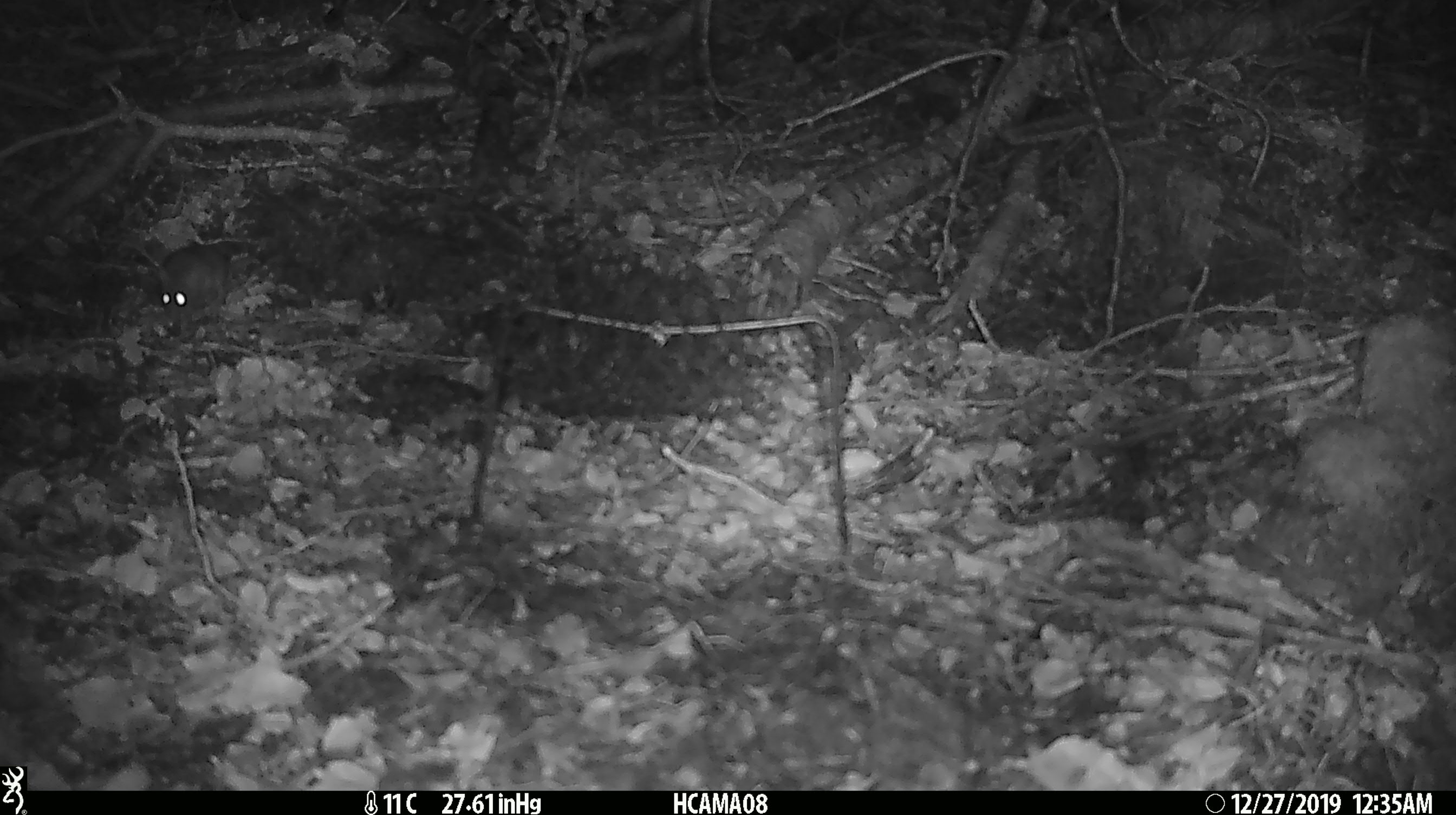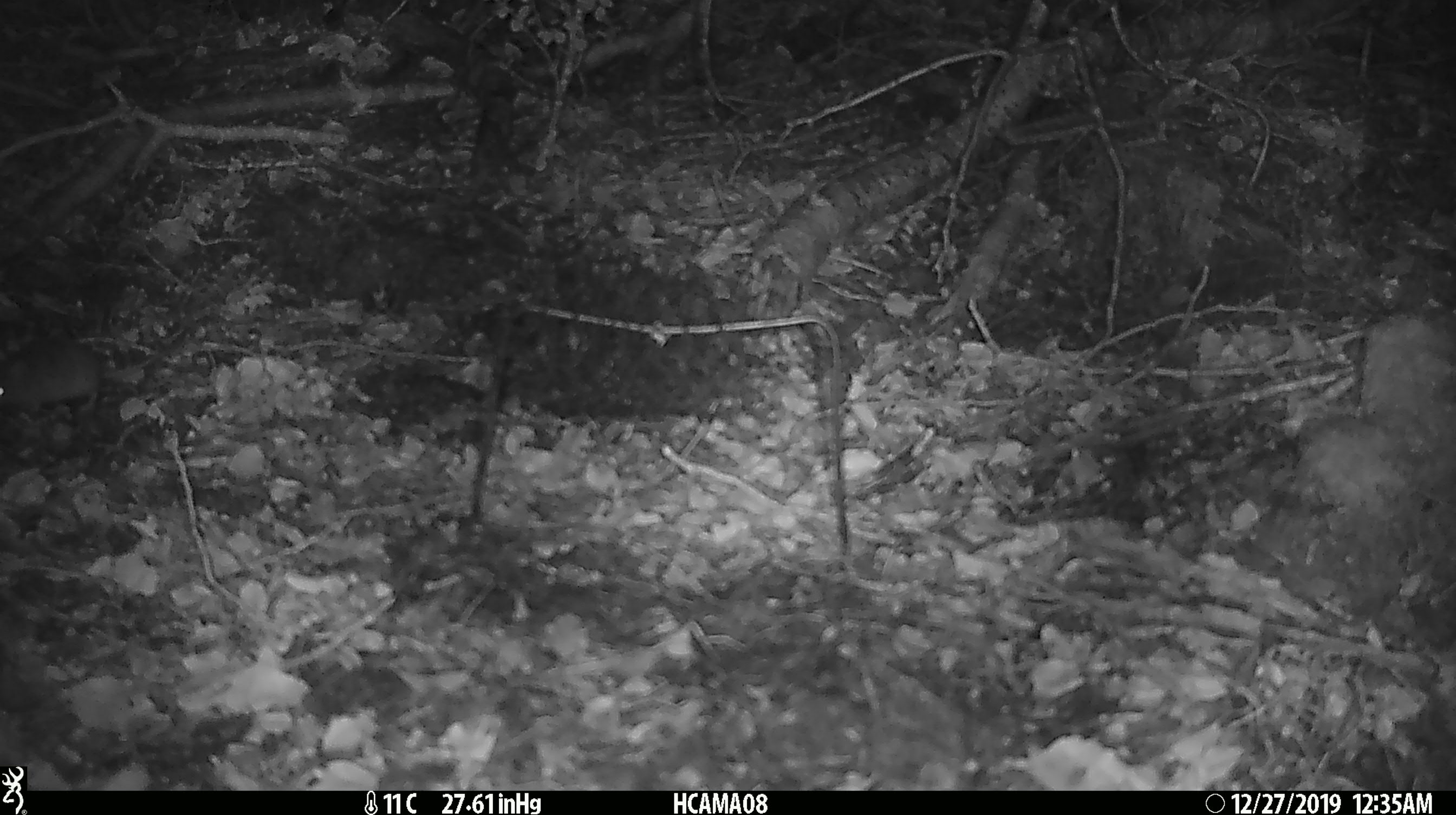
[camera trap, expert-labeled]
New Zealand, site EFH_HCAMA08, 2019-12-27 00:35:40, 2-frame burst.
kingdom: Animalia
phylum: Chordata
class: Mammalia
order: Rodentia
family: Muridae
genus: Mus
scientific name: Mus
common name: mouse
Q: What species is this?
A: Mouse (Mus).